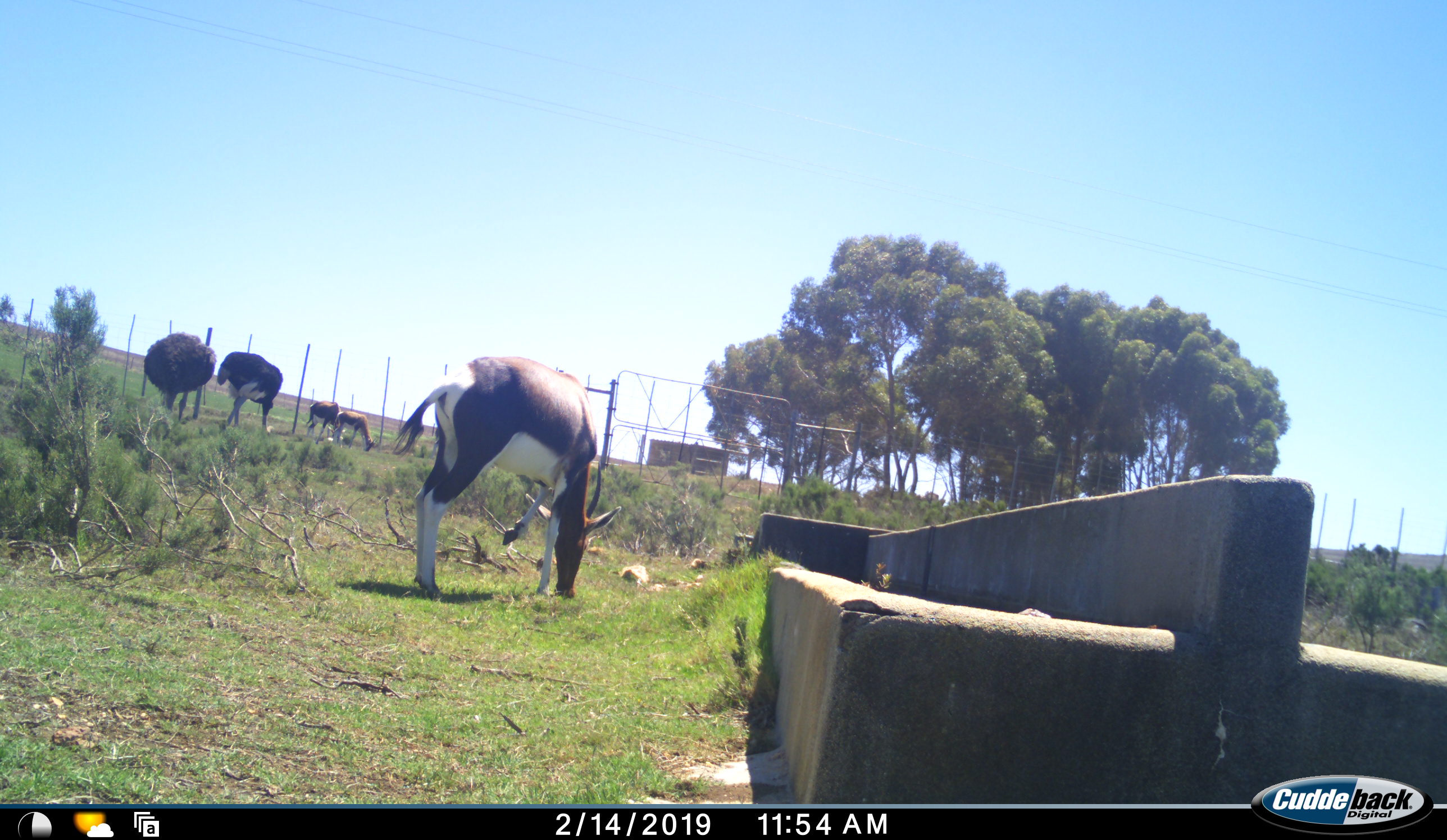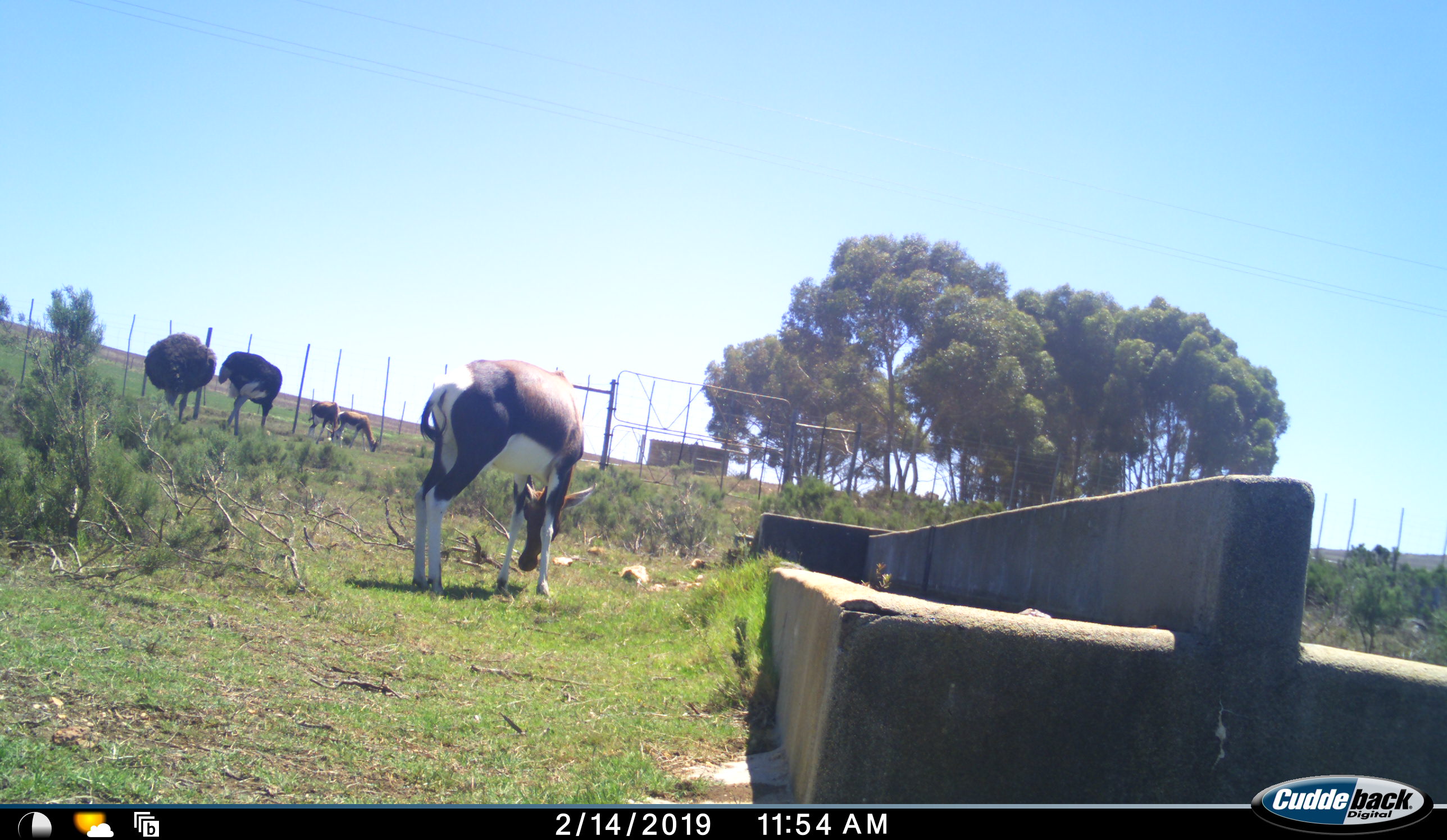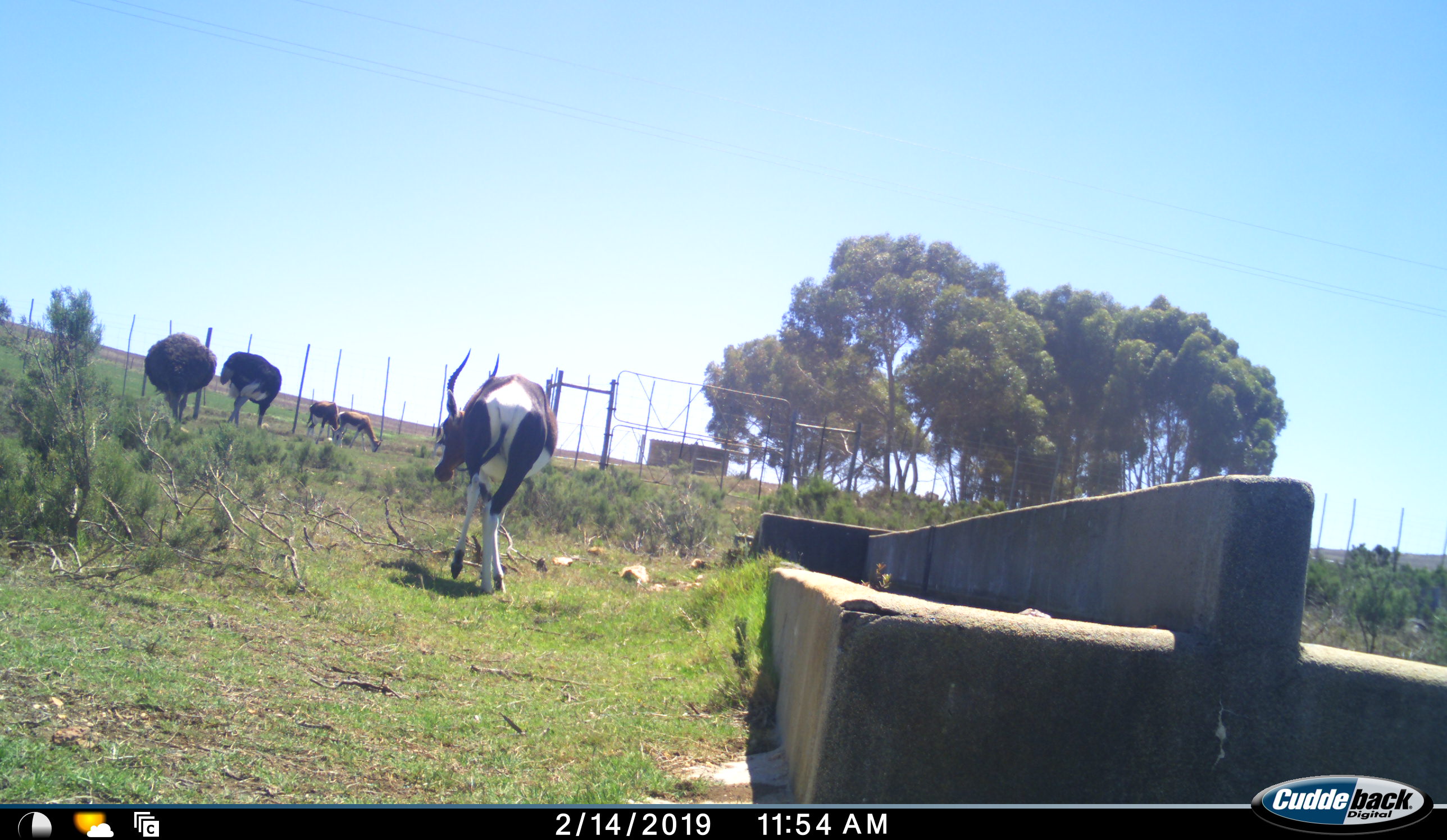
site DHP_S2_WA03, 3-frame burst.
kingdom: Animalia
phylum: Chordata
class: Mammalia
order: Artiodactyla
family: Bovidae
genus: Damaliscus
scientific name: Damaliscus pygargus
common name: bontebok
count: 3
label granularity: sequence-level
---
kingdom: Animalia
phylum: Chordata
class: Aves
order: Struthioniformes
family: Struthionidae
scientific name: Struthionidae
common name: ostrich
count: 2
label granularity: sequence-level